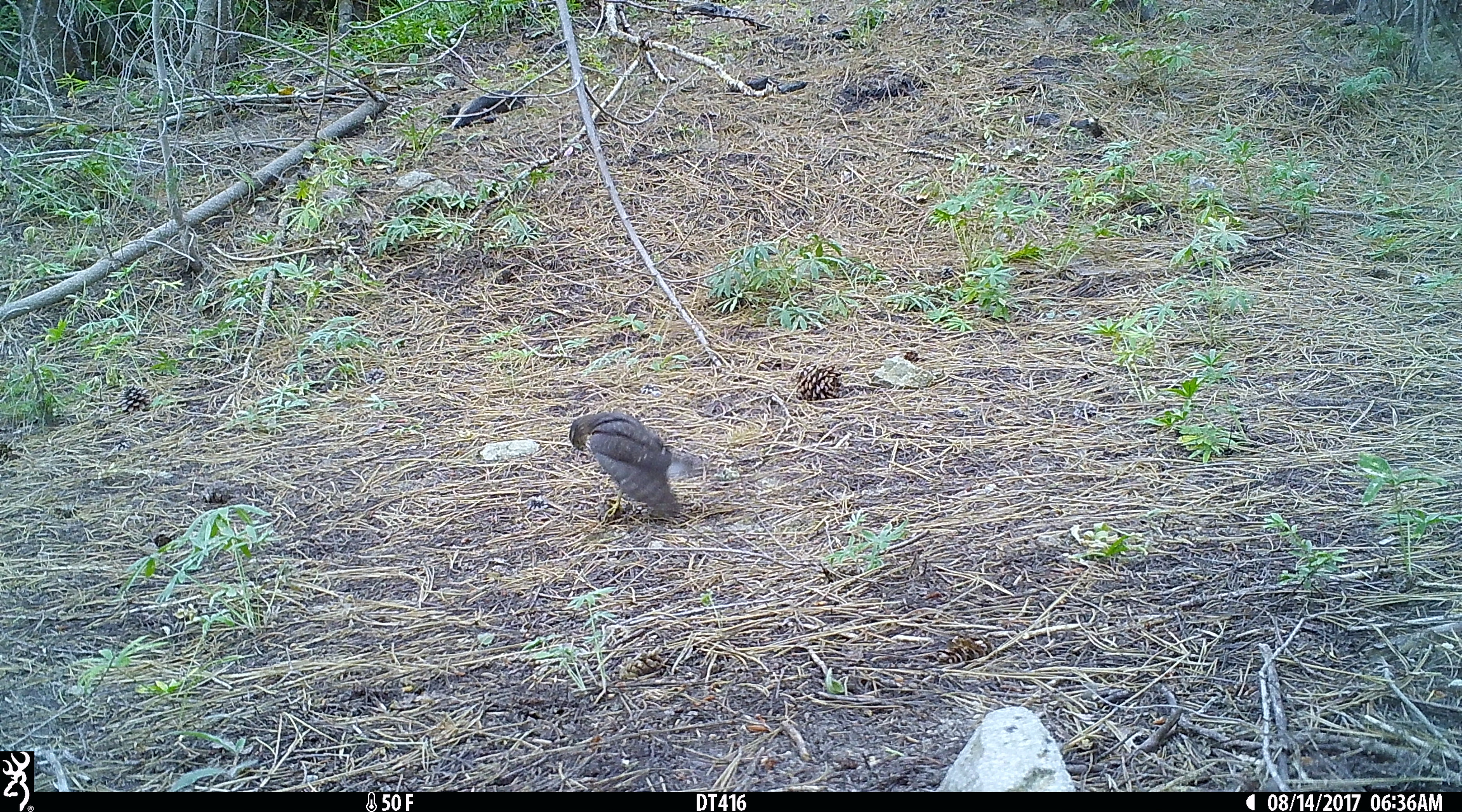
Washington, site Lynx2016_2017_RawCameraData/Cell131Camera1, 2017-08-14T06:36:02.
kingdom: Animalia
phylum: Chordata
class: Aves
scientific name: Aves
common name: birds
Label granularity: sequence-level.